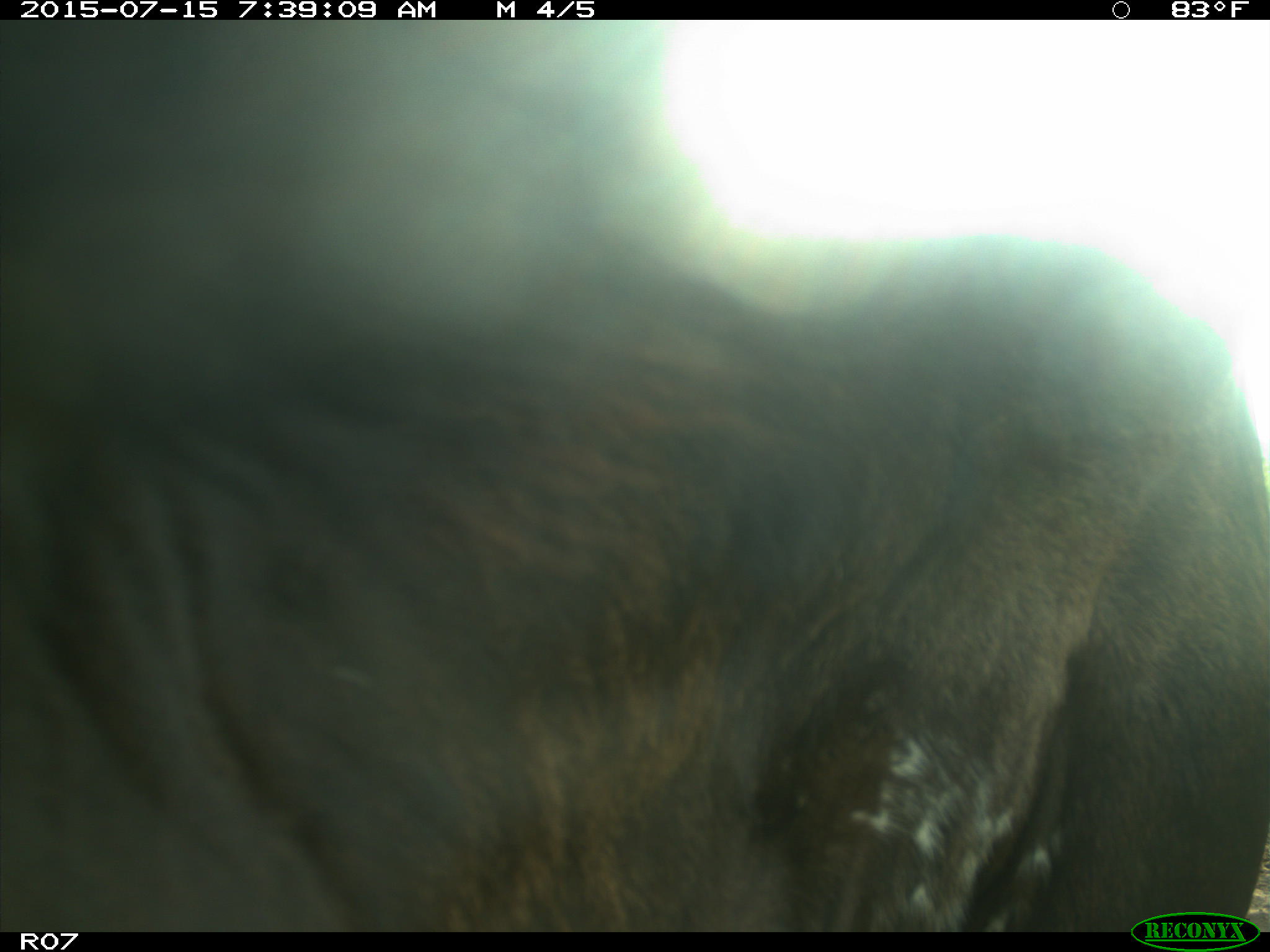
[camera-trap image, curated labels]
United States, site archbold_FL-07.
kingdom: Animalia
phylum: Chordata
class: Mammalia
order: Artiodactyla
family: Bovidae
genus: Bos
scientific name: Bos taurus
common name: domestic cow